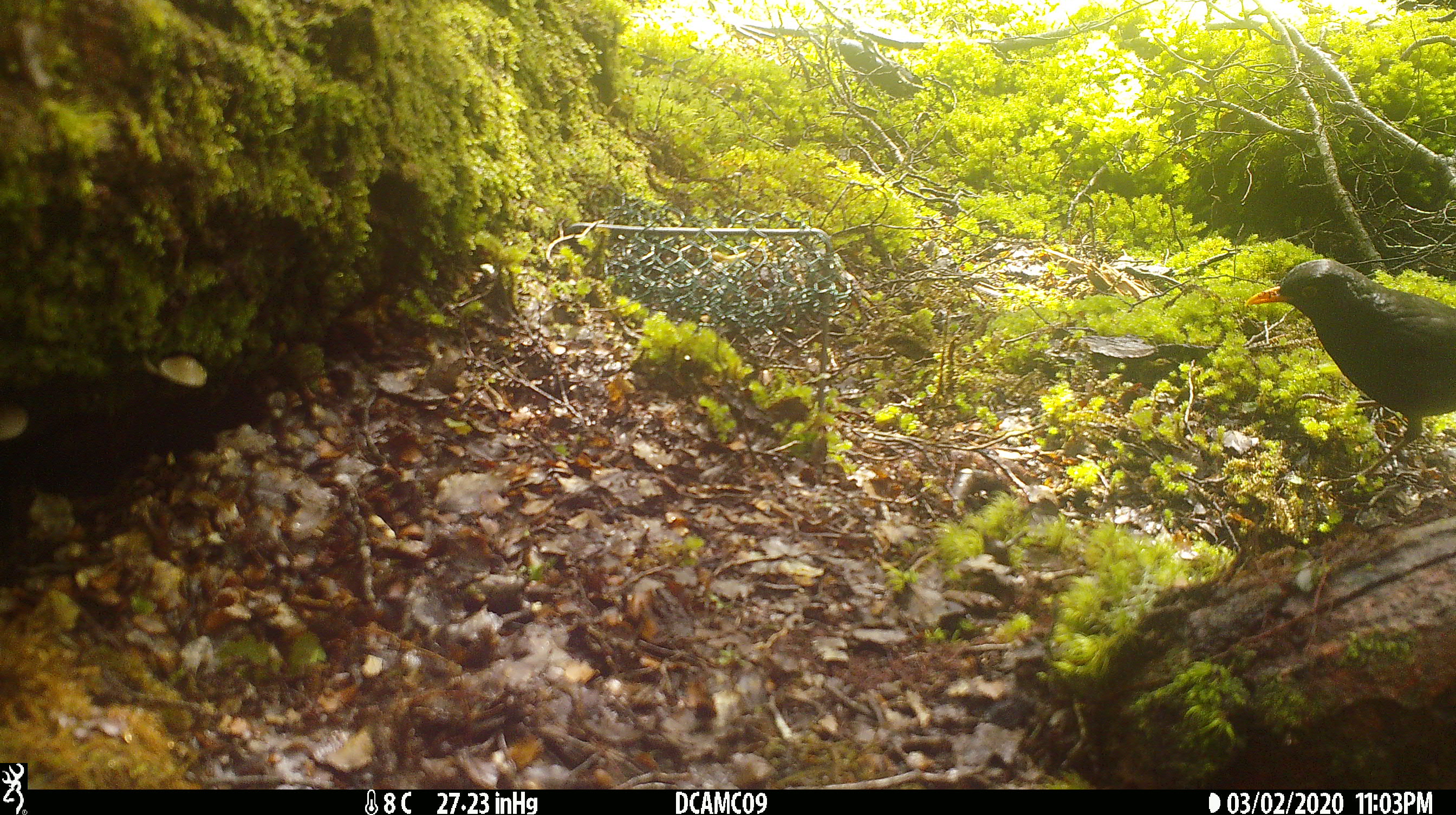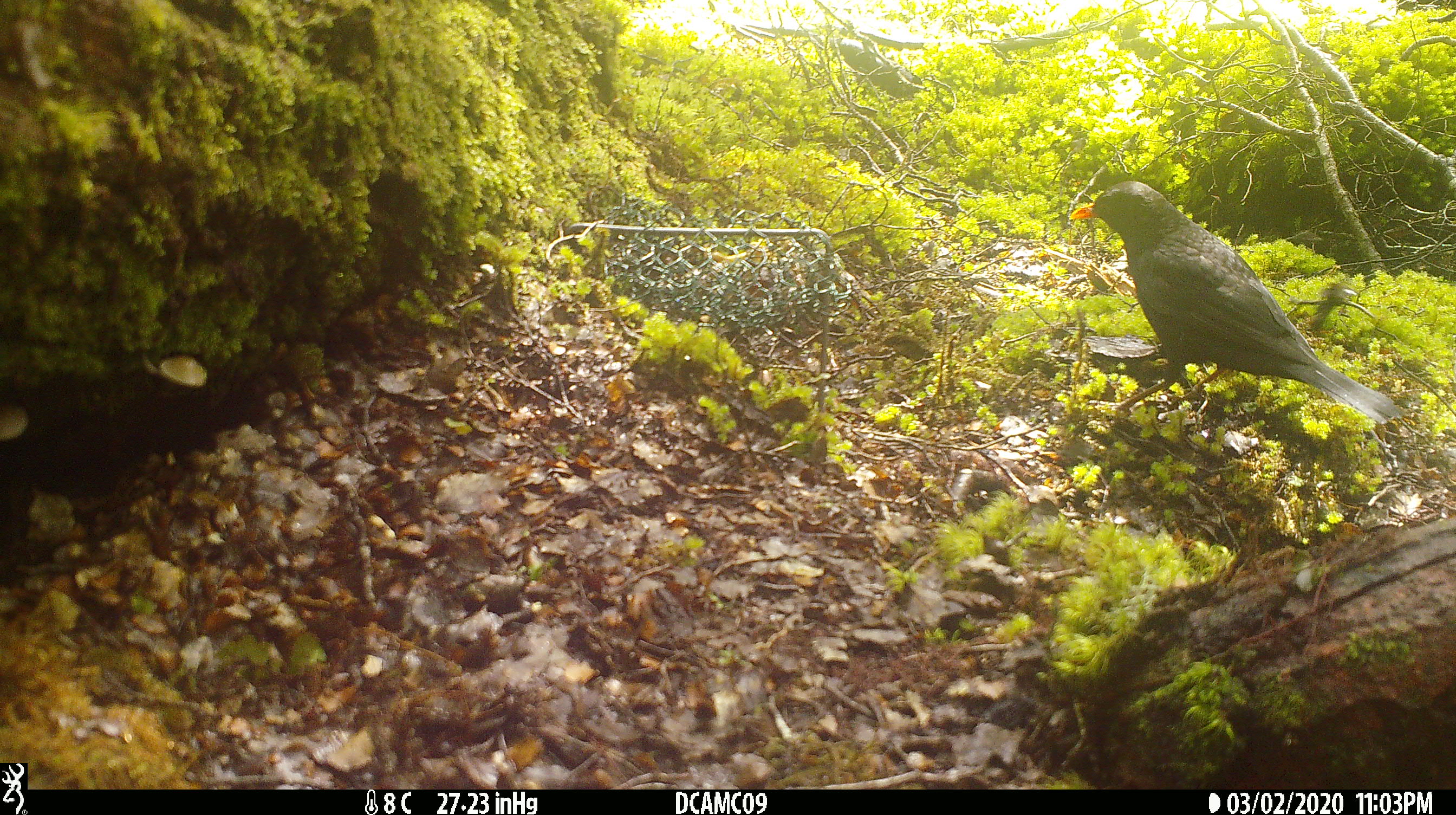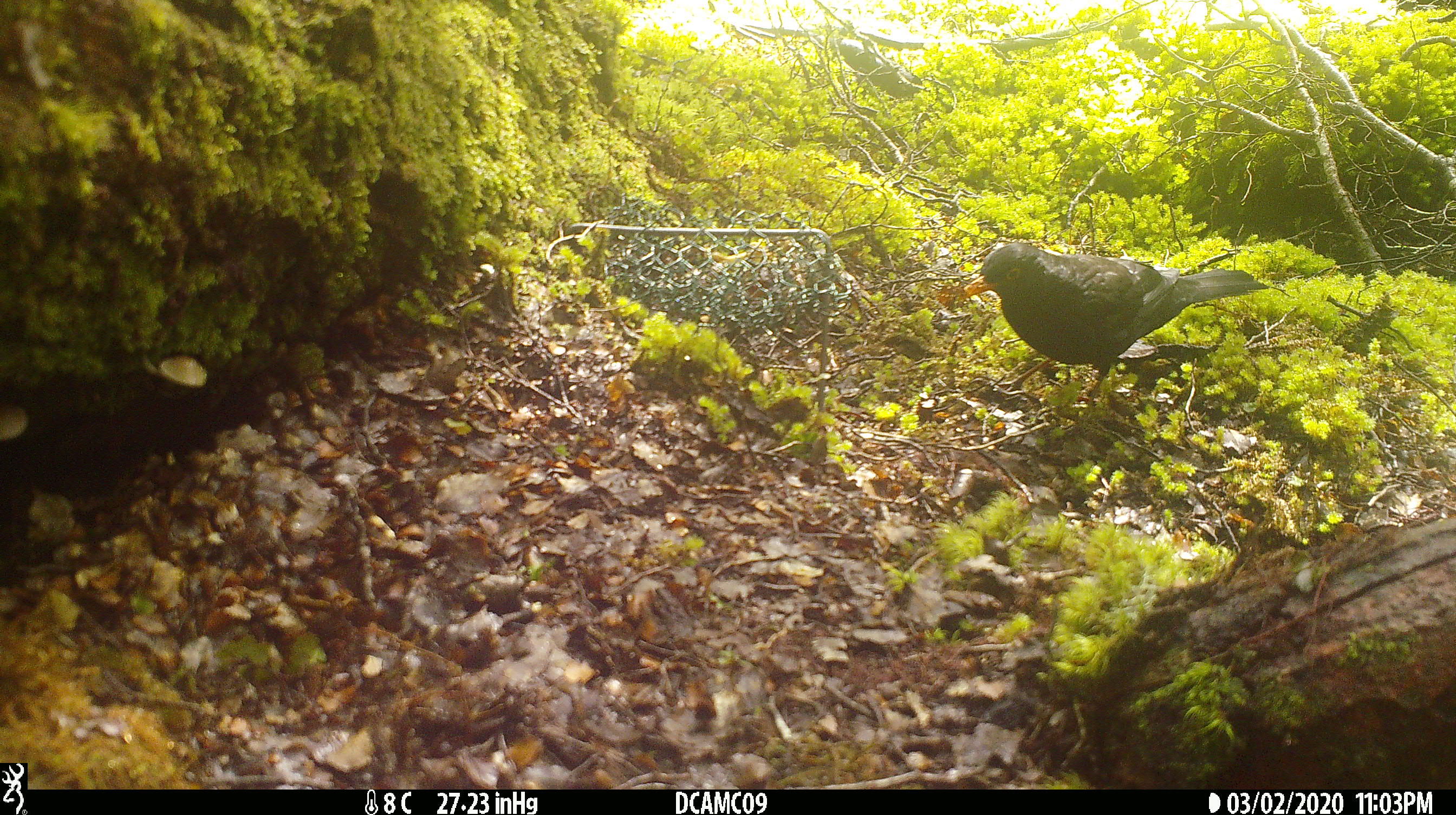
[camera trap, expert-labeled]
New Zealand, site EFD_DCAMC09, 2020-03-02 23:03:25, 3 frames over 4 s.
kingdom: Animalia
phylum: Chordata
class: Aves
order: Passeriformes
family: Turdidae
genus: Turdus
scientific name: Turdus merula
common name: eurasian blackbird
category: blackbird